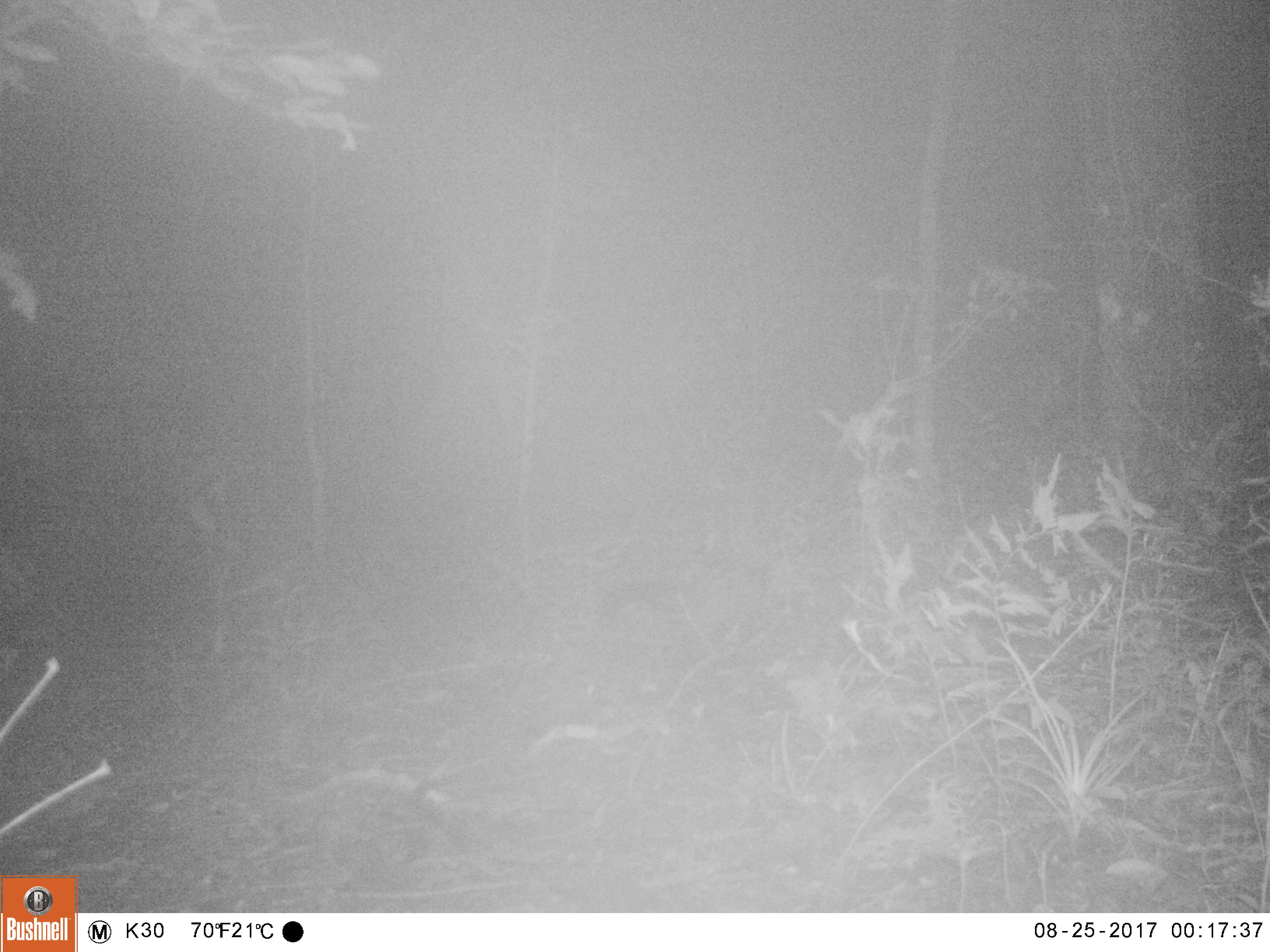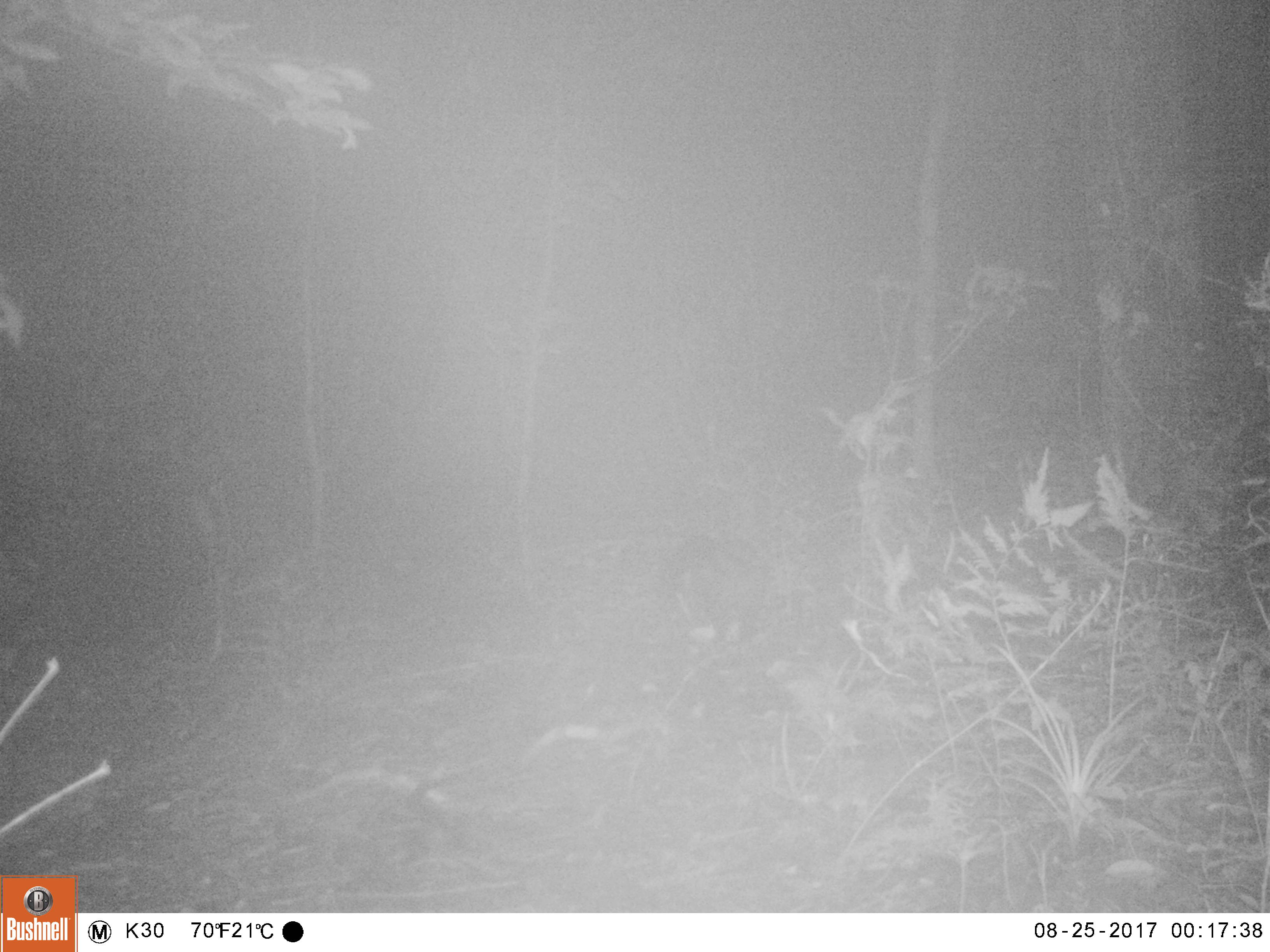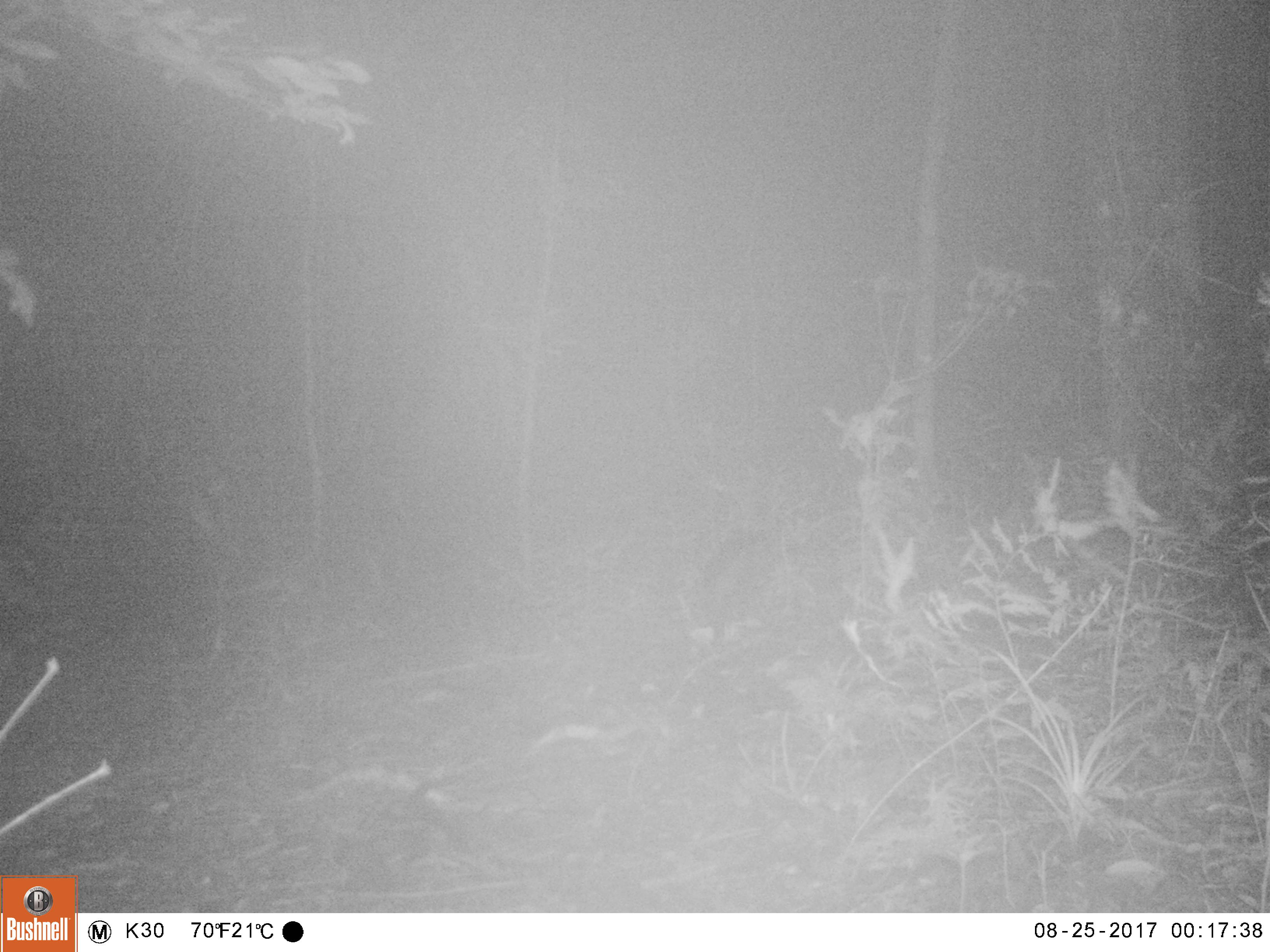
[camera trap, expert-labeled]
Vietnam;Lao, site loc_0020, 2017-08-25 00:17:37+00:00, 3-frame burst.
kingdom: Animalia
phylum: Chordata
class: Mammalia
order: Carnivora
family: Viverridae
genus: Paradoxurus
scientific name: Paradoxurus hermaphroditus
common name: common palm civet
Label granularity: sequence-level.